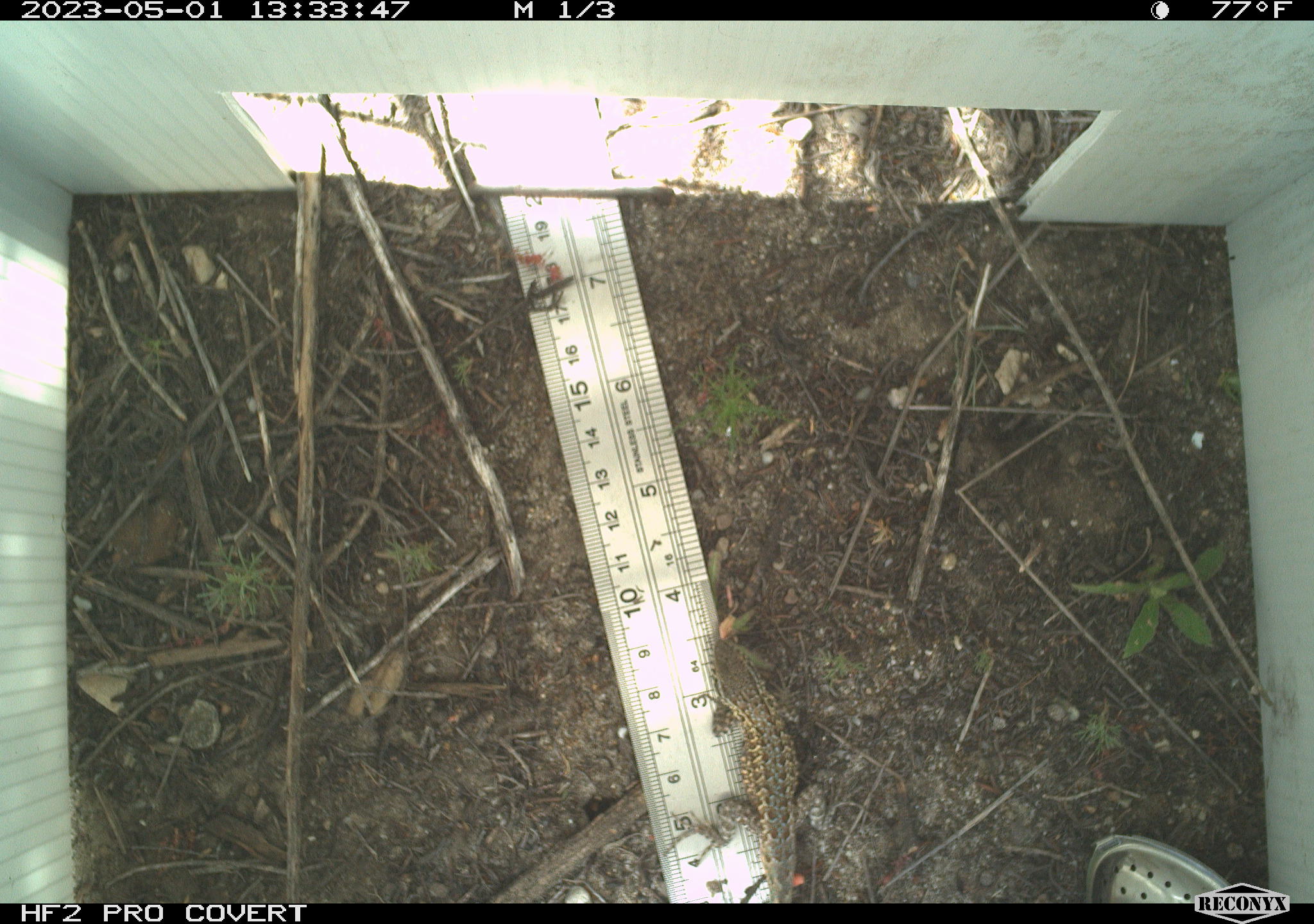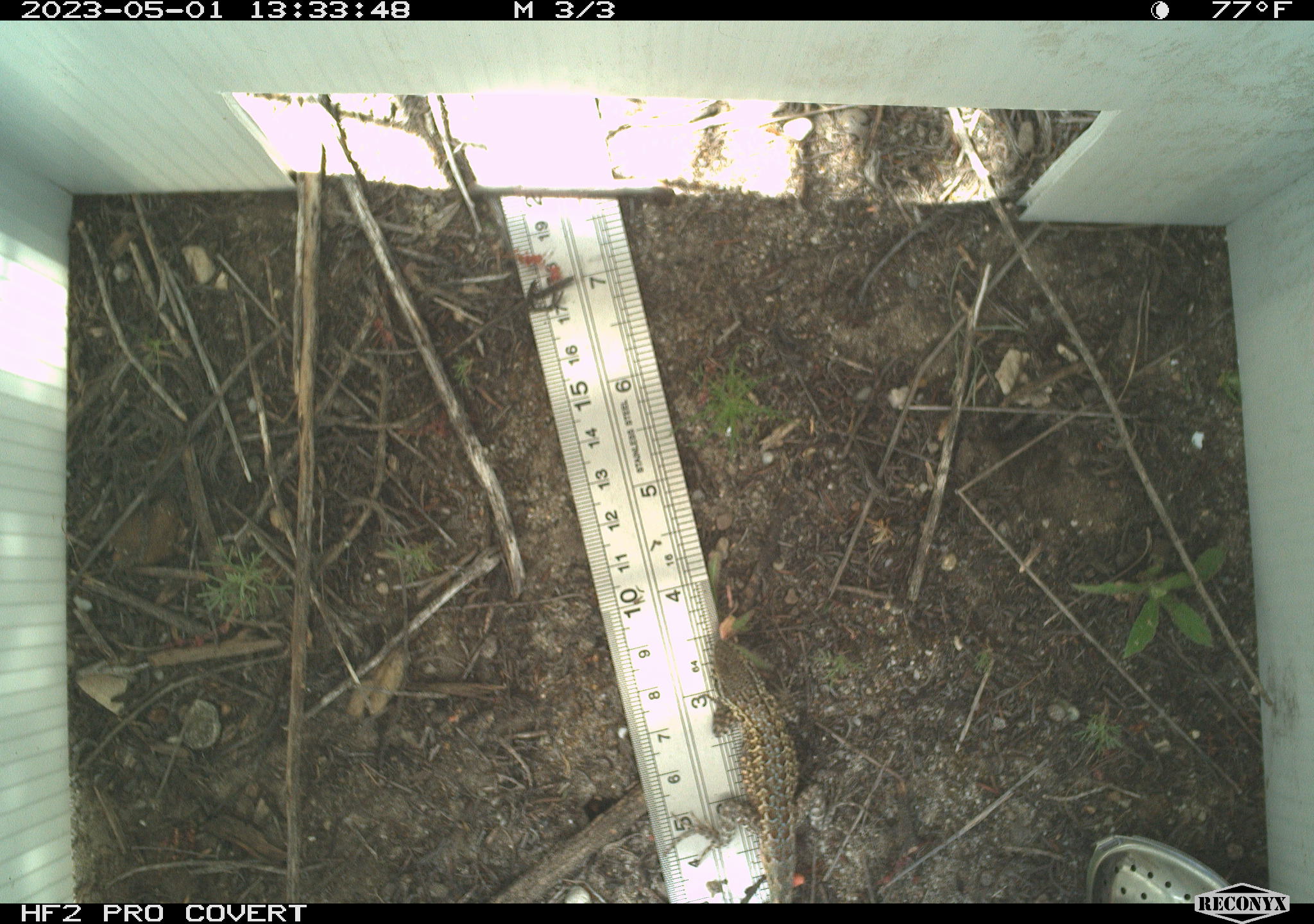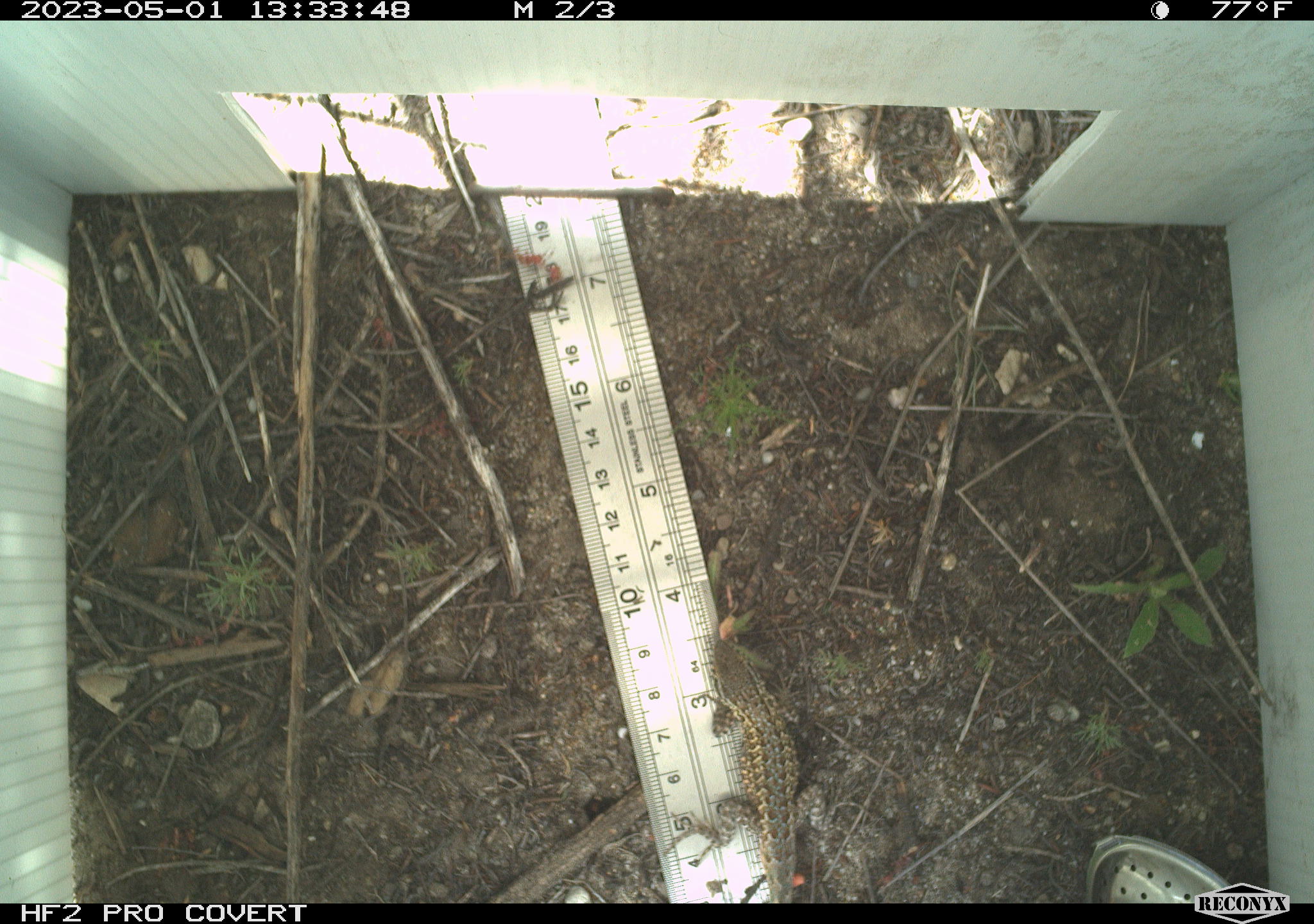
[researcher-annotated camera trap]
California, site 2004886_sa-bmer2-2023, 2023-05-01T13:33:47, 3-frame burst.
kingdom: Animalia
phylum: Chordata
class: Reptilia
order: Squamata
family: Phrynosomatidae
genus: Uta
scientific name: Uta stansburiana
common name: common side-blotched lizard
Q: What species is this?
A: Common side-blotched lizard (Uta stansburiana).